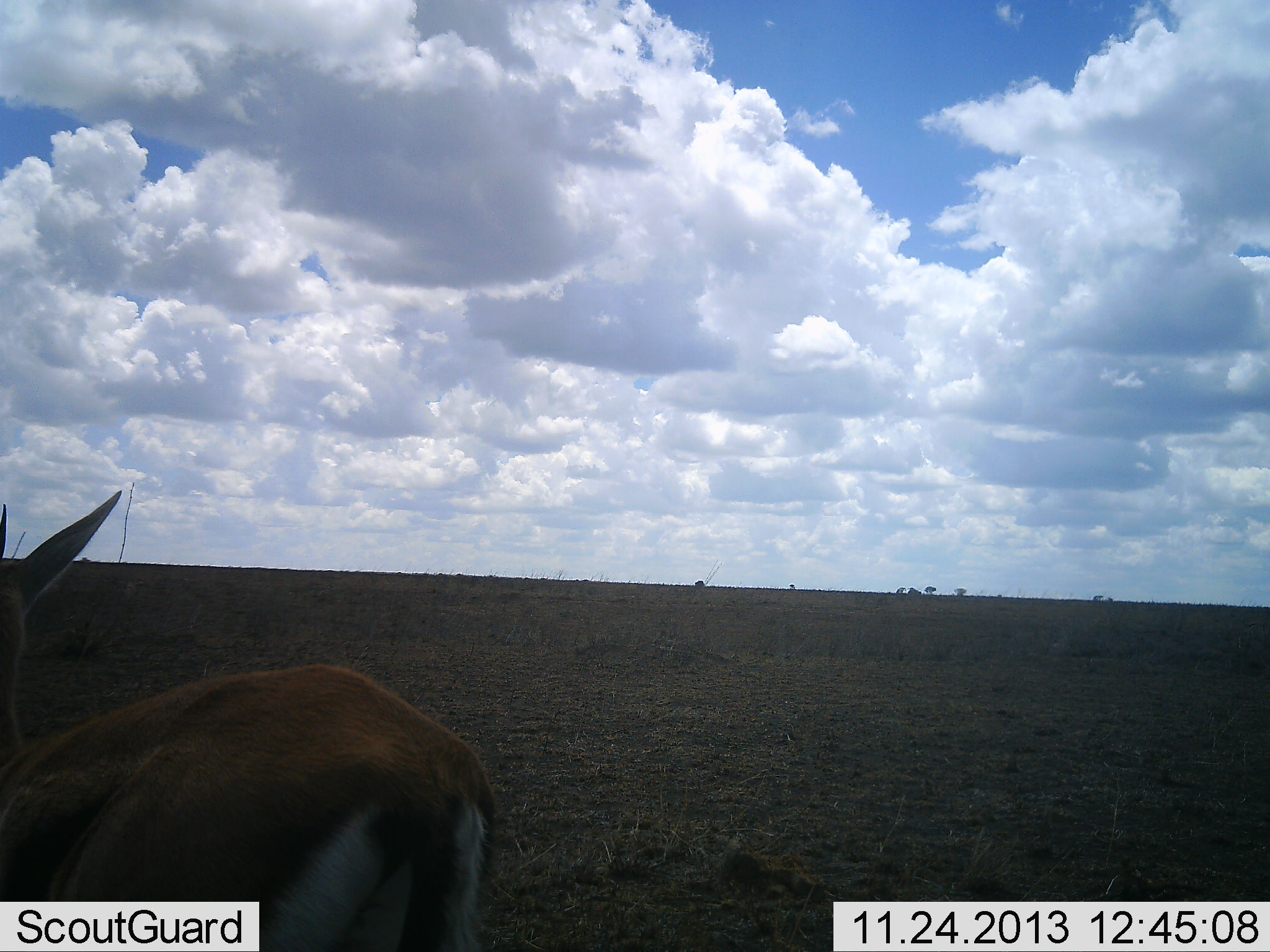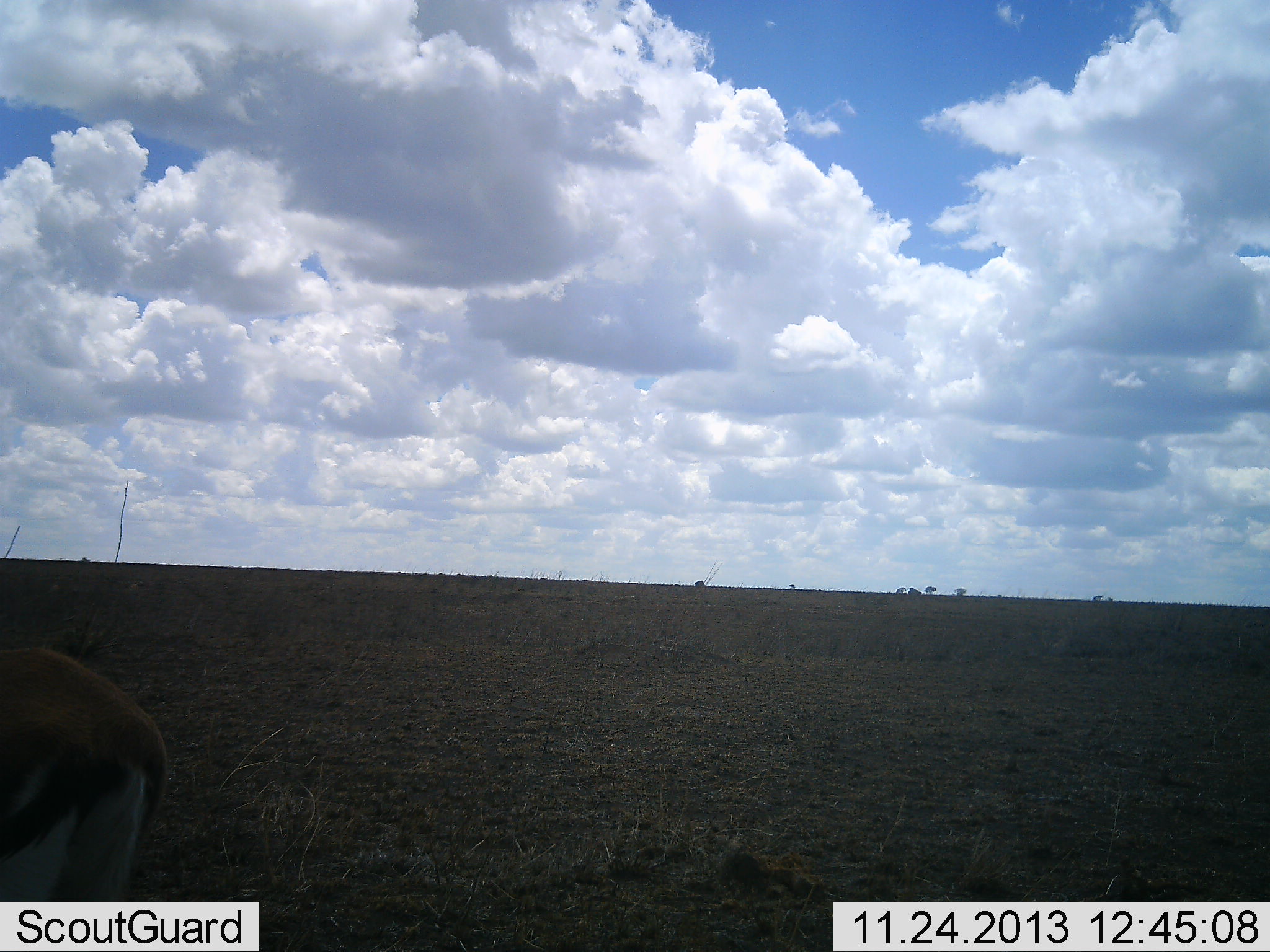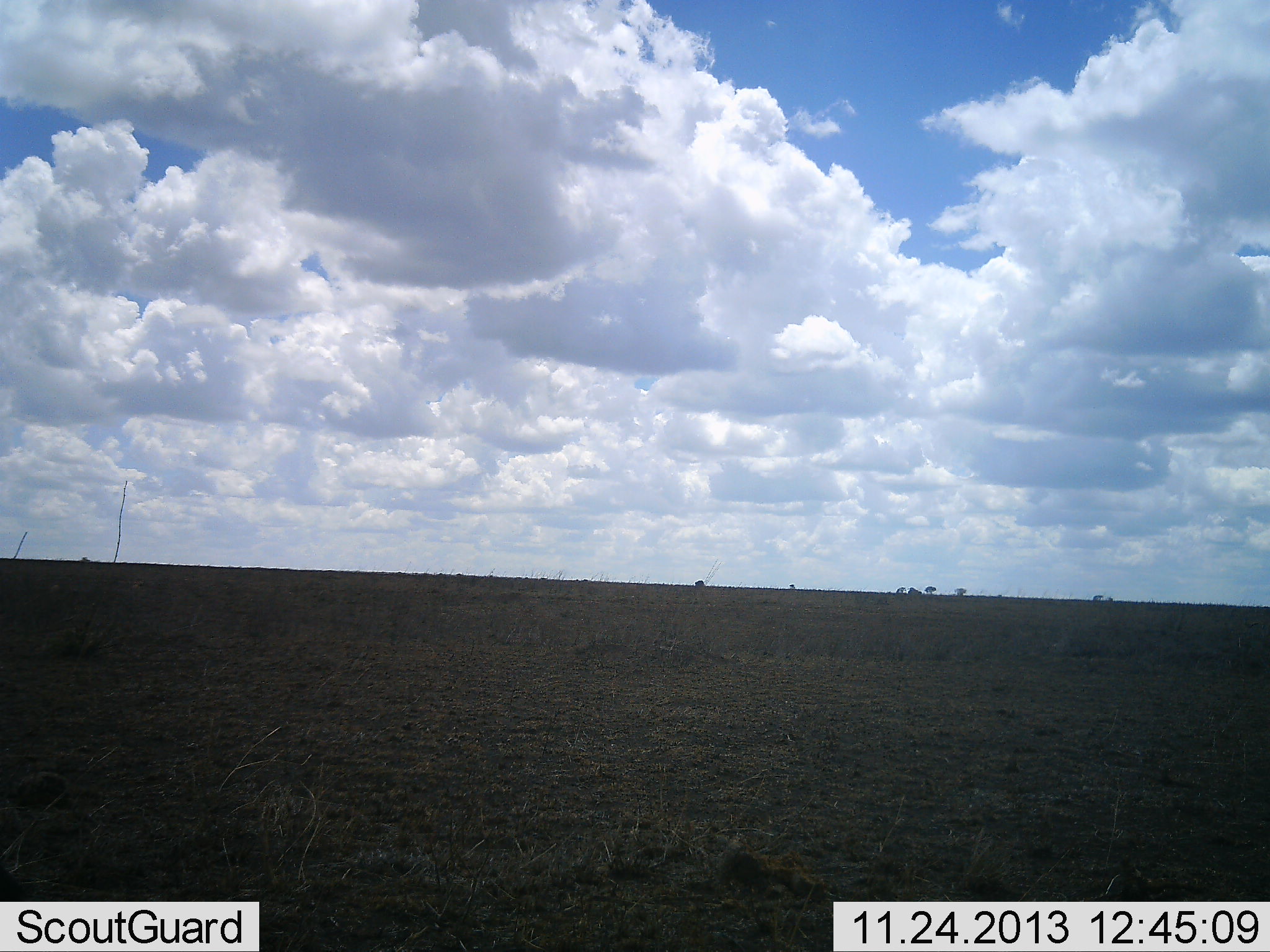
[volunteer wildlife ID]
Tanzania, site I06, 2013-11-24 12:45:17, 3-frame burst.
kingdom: Animalia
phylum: Chordata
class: Mammalia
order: Artiodactyla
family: Bovidae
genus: Eudorcas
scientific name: Eudorcas thomsonii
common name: thomson's gazelle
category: gazellethomsons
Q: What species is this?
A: Gazellethomsons (thomson's gazelle) (Eudorcas thomsonii).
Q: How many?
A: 1.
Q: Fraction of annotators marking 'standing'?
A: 10%.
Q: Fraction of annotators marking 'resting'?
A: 0%.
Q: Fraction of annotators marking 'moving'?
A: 90%.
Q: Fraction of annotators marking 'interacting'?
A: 0%.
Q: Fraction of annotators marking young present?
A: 0%.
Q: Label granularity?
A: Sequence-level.